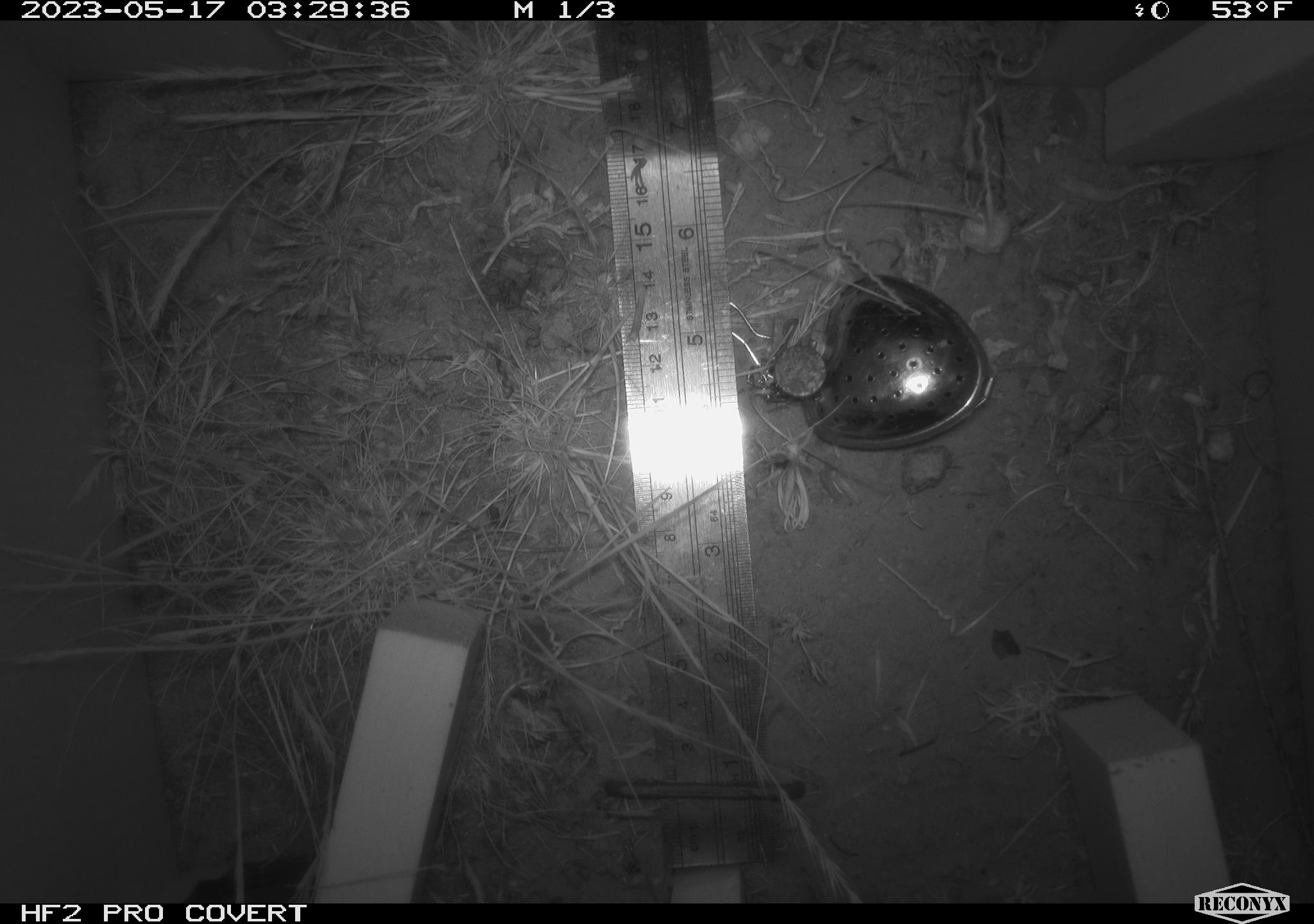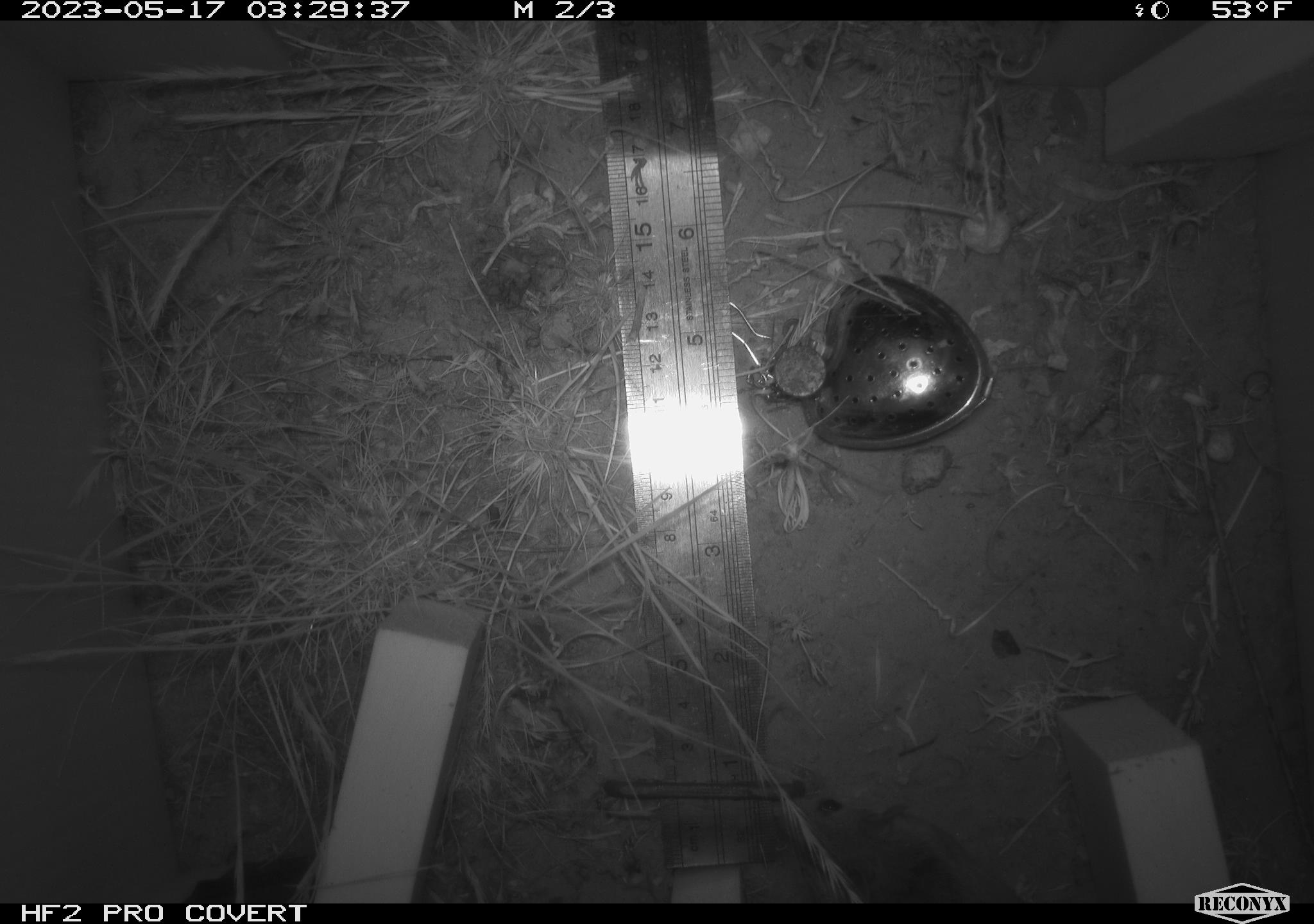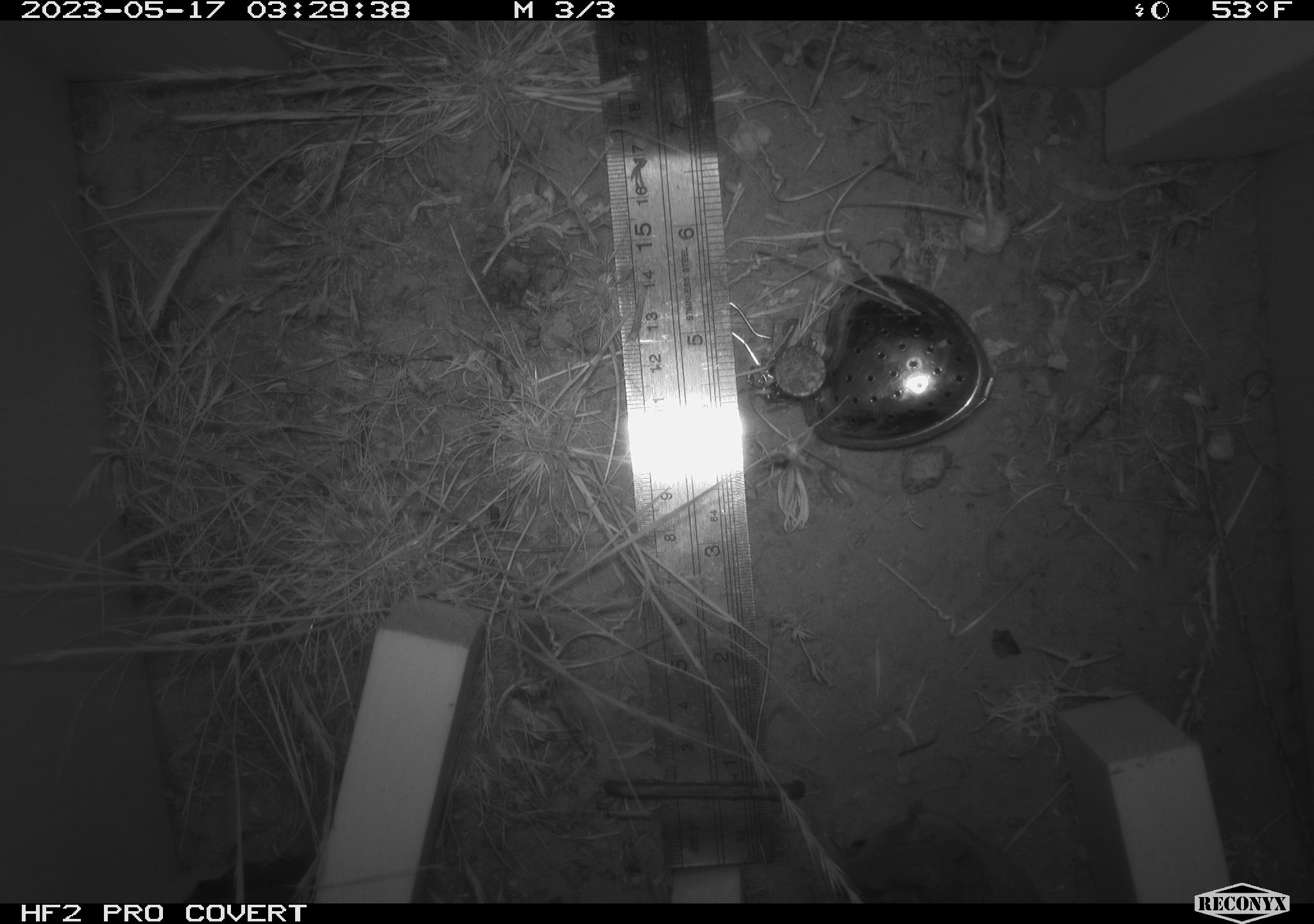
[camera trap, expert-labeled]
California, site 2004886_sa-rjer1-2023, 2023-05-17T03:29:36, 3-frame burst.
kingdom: Animalia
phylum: Chordata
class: Mammalia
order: Rodentia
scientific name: Rodentia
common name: mouse species